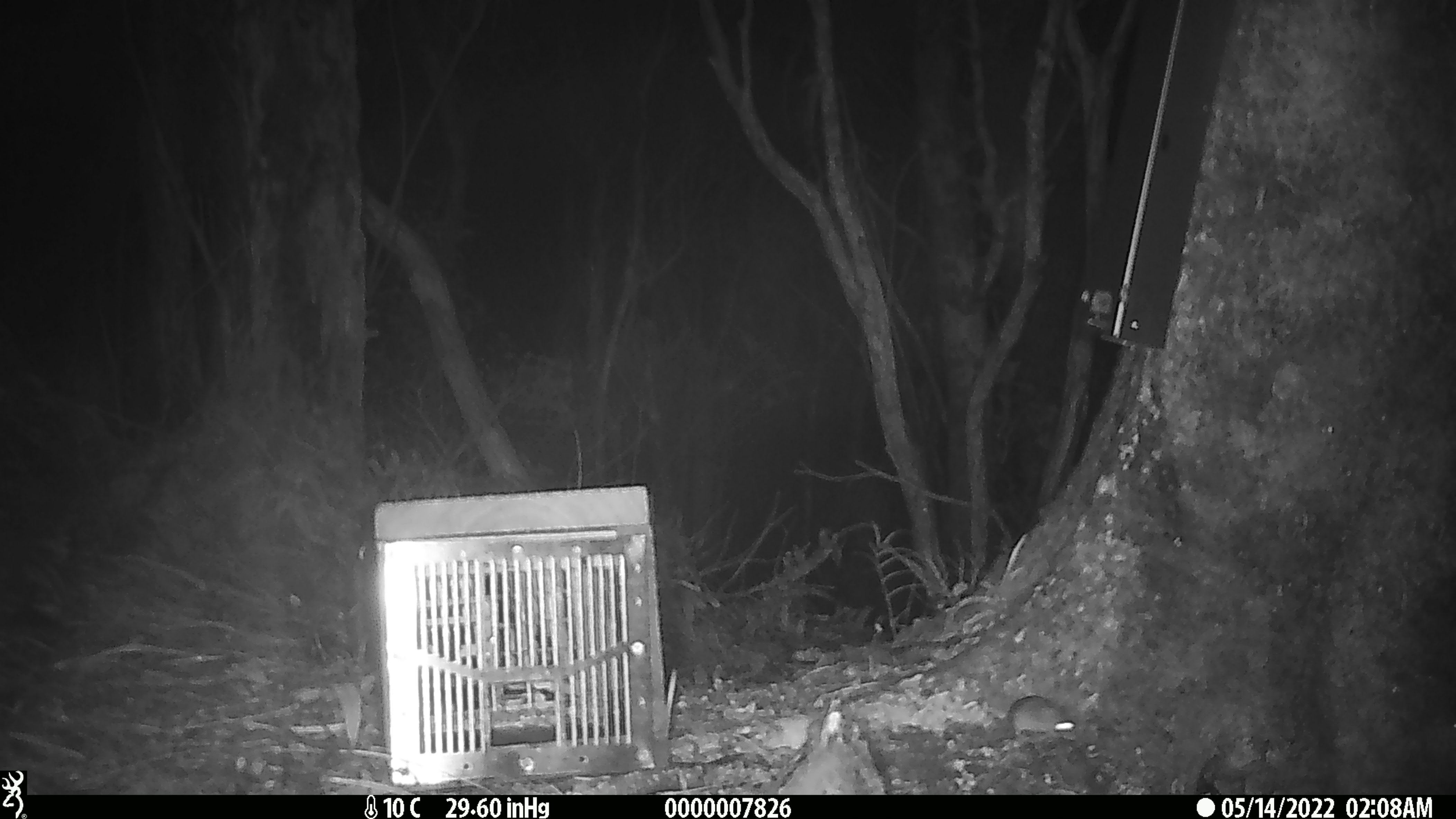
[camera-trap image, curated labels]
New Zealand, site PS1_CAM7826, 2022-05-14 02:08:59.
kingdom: Animalia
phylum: Chordata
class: Mammalia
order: Rodentia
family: Muridae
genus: Mus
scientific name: Mus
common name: mouse